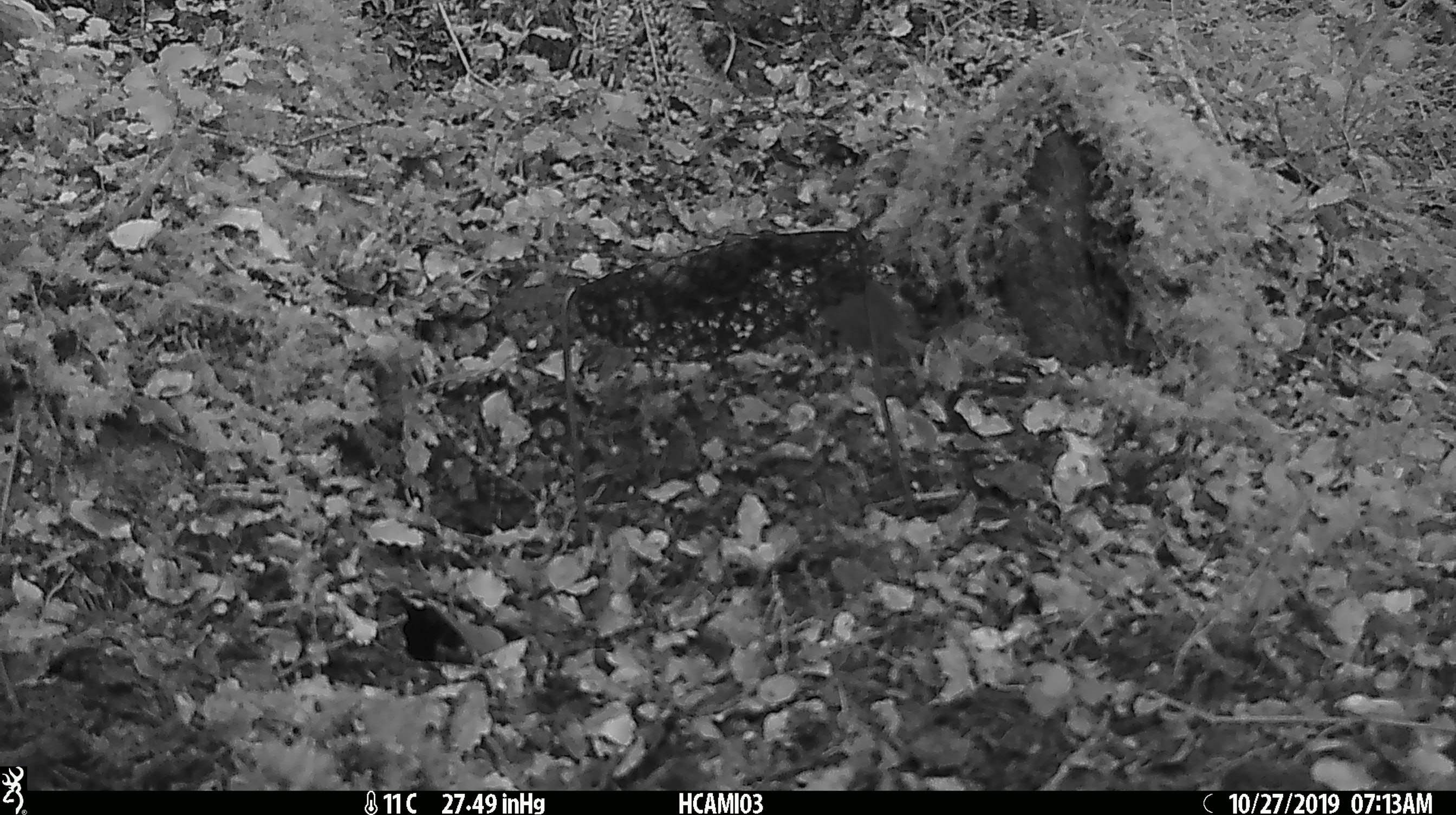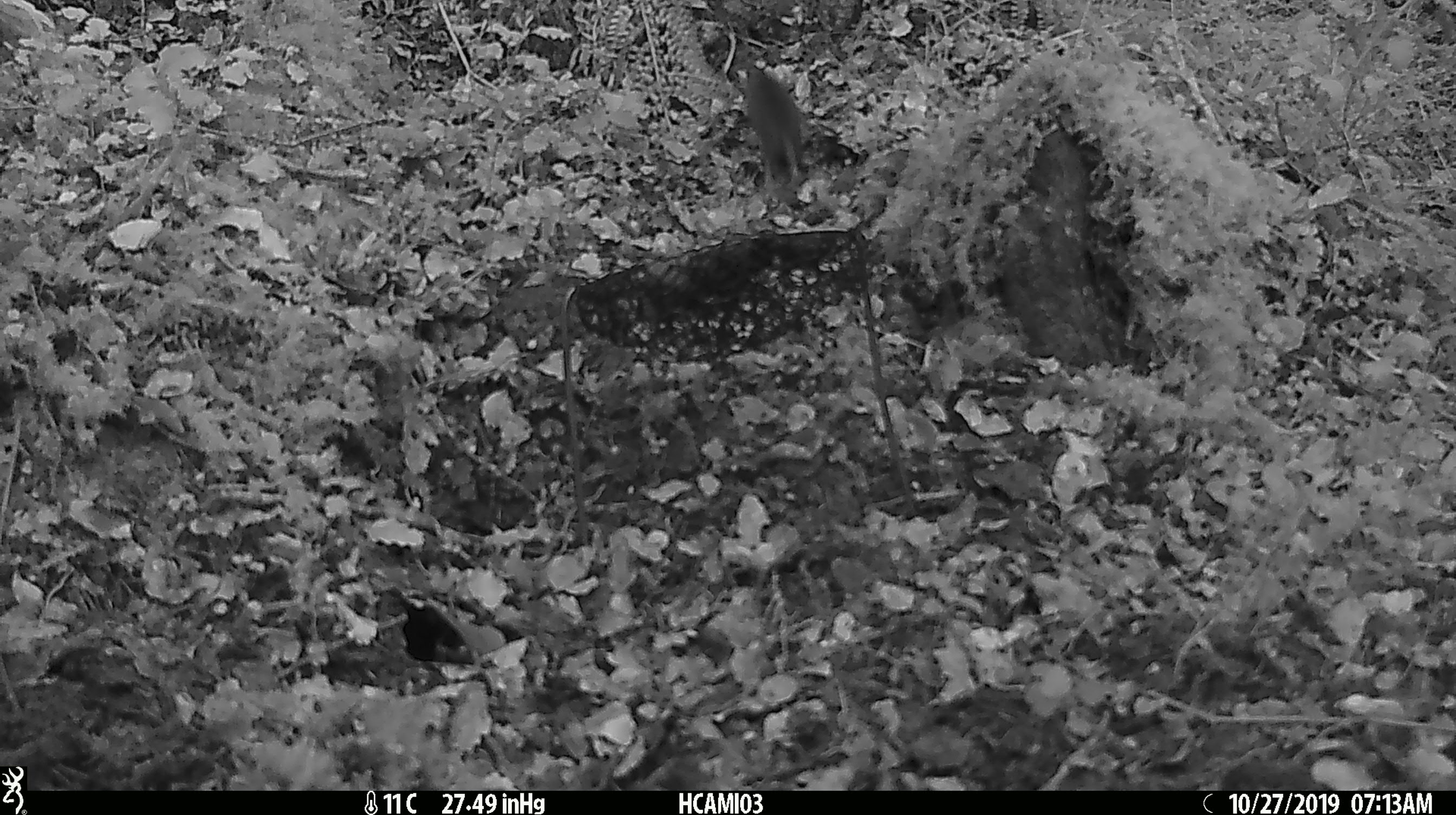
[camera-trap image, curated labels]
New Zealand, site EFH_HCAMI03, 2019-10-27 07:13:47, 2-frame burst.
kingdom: Animalia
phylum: Chordata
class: Mammalia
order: Rodentia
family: Muridae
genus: Mus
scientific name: Mus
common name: mouse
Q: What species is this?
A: Mouse (Mus).